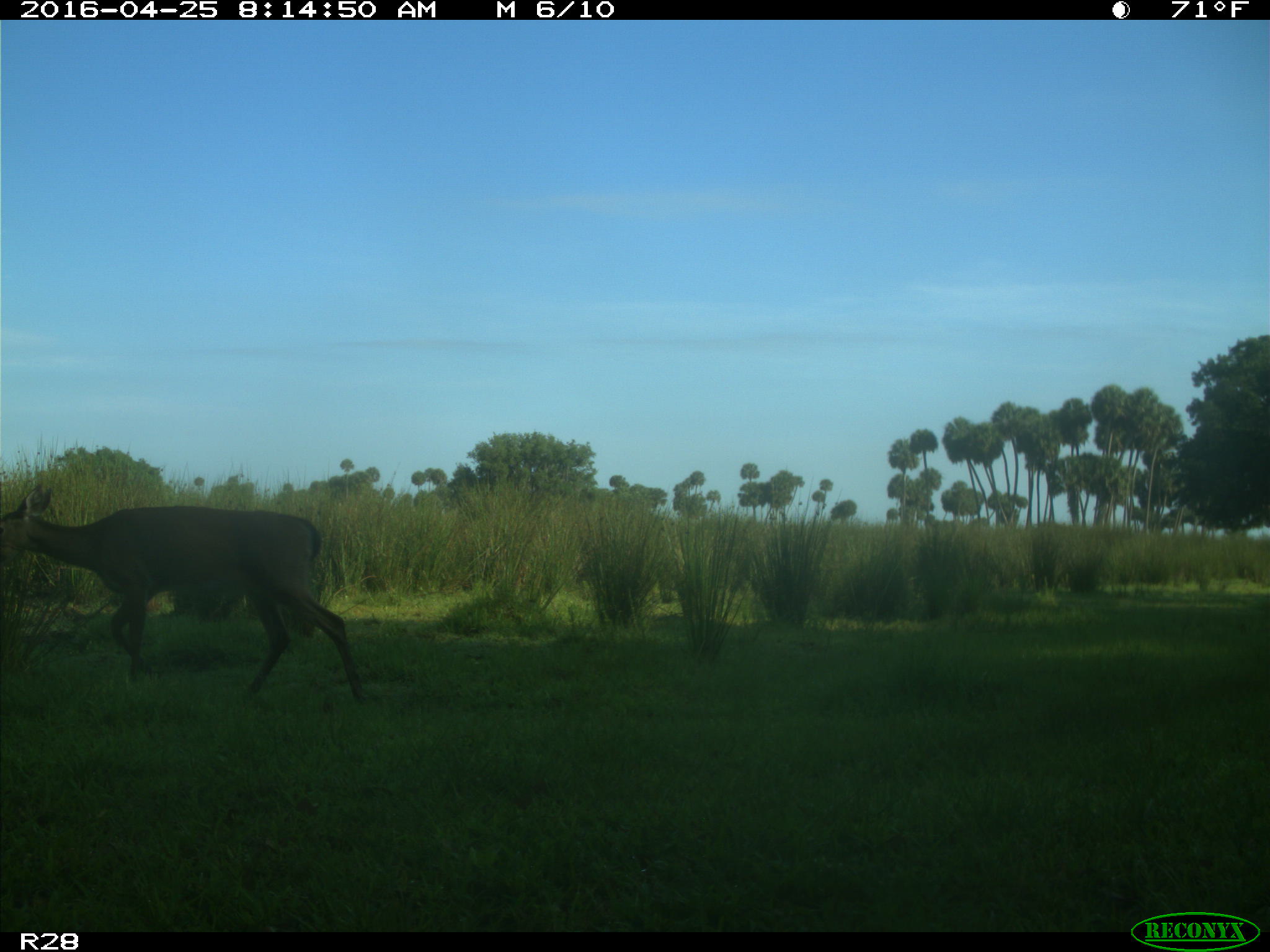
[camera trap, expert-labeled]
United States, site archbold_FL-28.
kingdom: Animalia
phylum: Chordata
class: Mammalia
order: Artiodactyla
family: Cervidae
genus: Odocoileus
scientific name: Odocoileus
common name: deer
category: unidentified deer